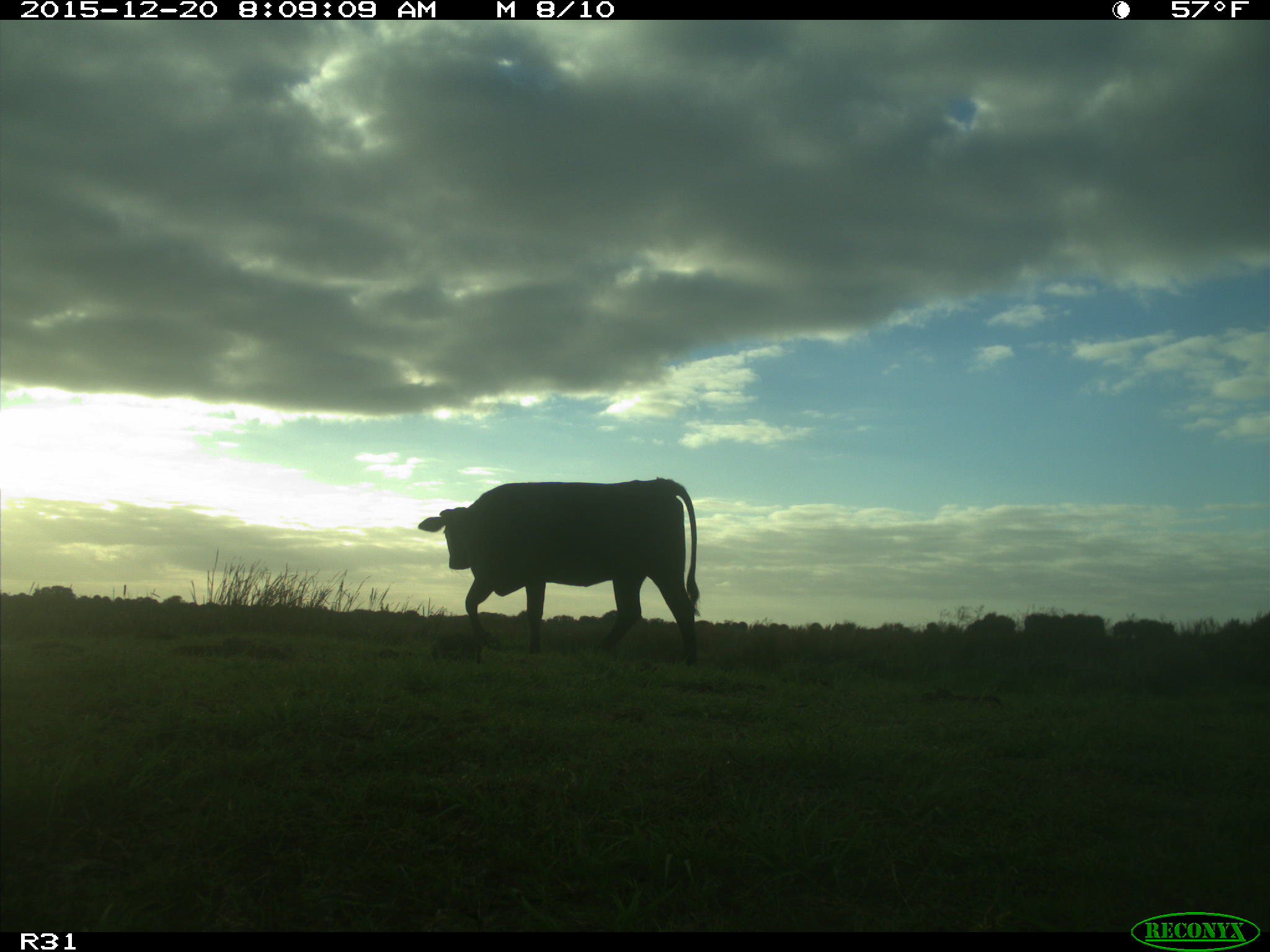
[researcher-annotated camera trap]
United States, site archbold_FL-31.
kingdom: Animalia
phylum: Chordata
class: Mammalia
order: Artiodactyla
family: Bovidae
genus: Bos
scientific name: Bos taurus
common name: domestic cow